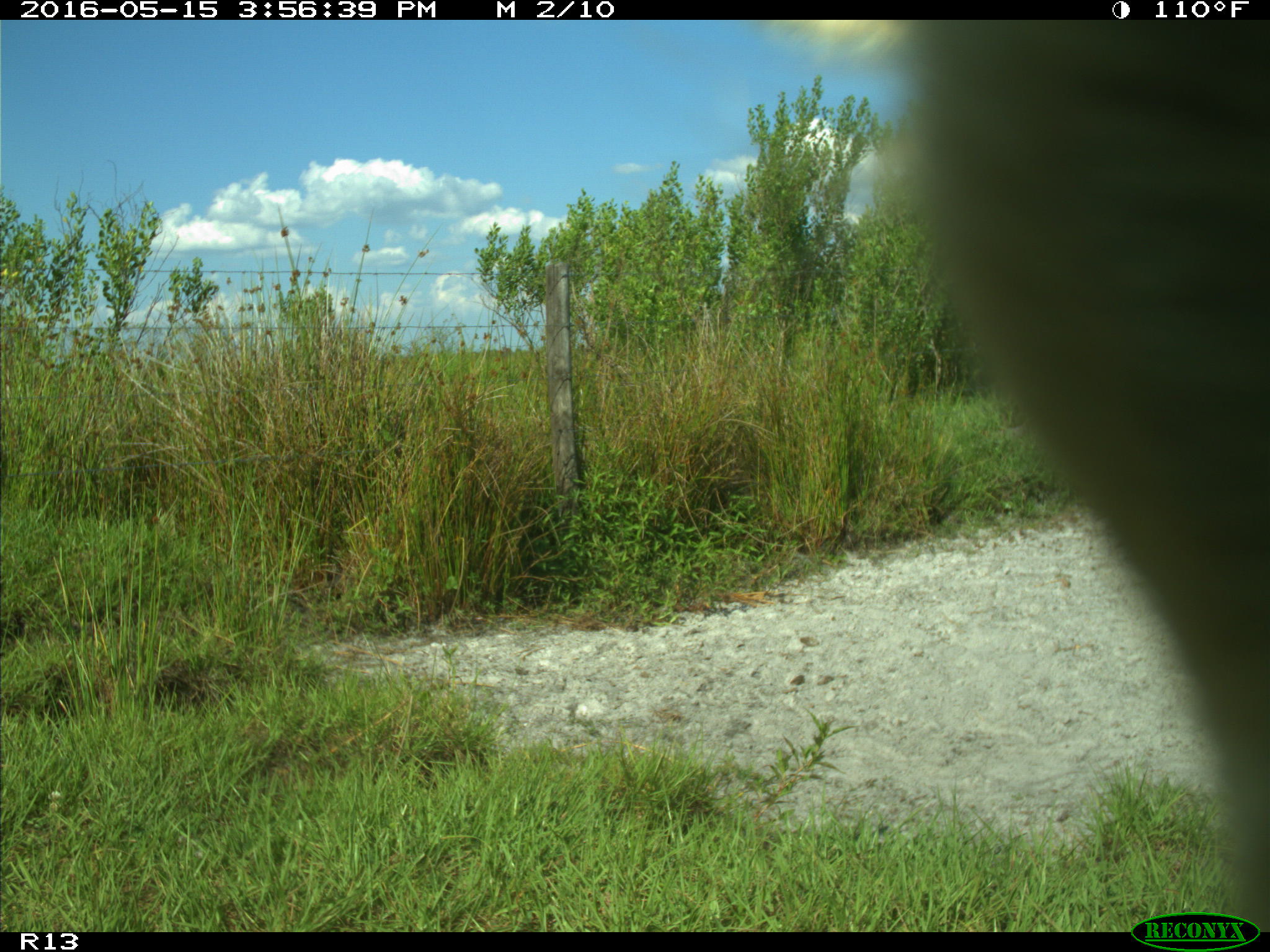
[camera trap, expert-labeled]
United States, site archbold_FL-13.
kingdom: Animalia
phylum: Chordata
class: Mammalia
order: Artiodactyla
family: Bovidae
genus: Bos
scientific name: Bos taurus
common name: domestic cow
Bos taurus (domestic cow).